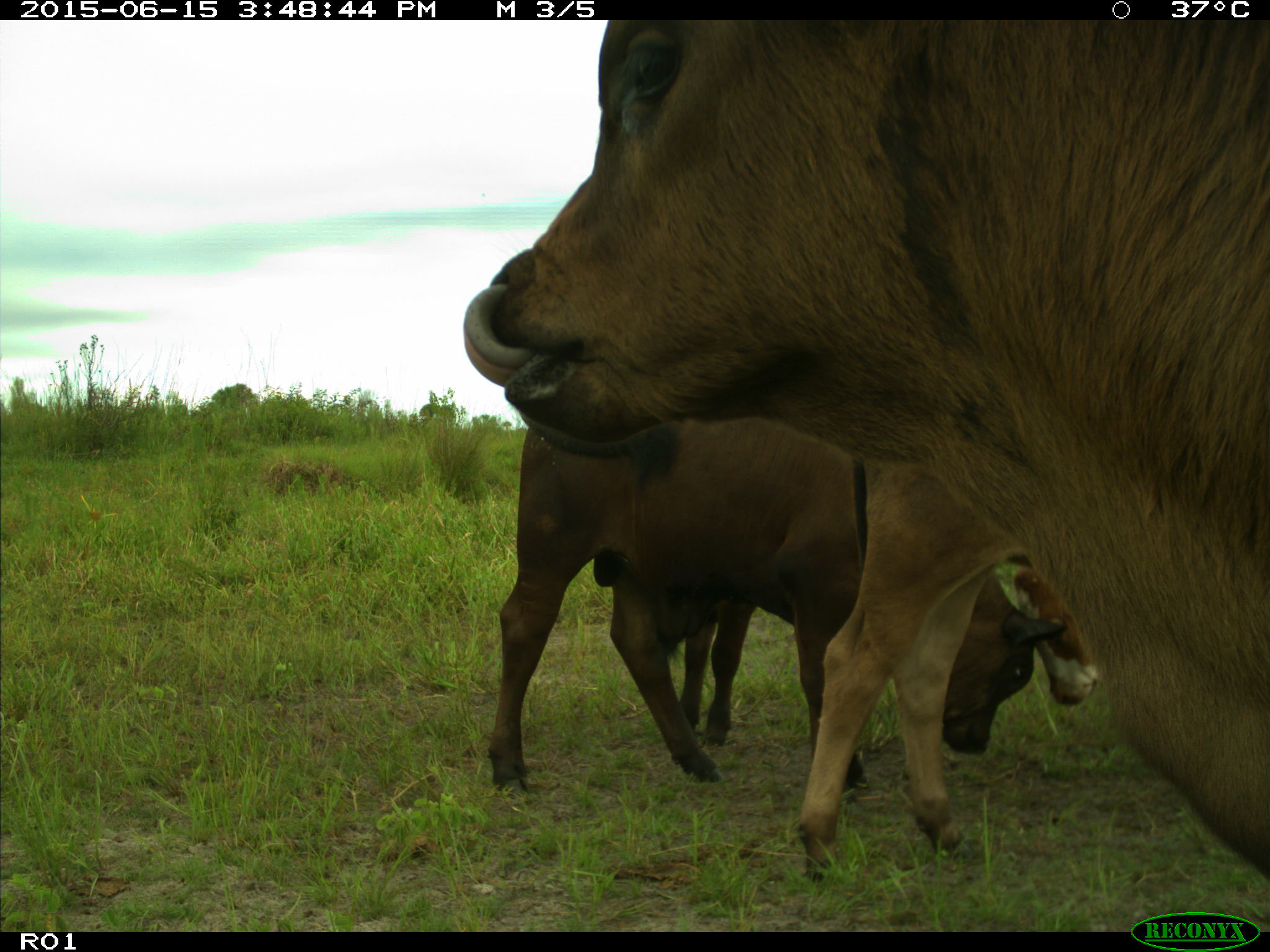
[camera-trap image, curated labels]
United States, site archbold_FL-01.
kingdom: Animalia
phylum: Chordata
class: Mammalia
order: Artiodactyla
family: Bovidae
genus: Bos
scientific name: Bos taurus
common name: domestic cow